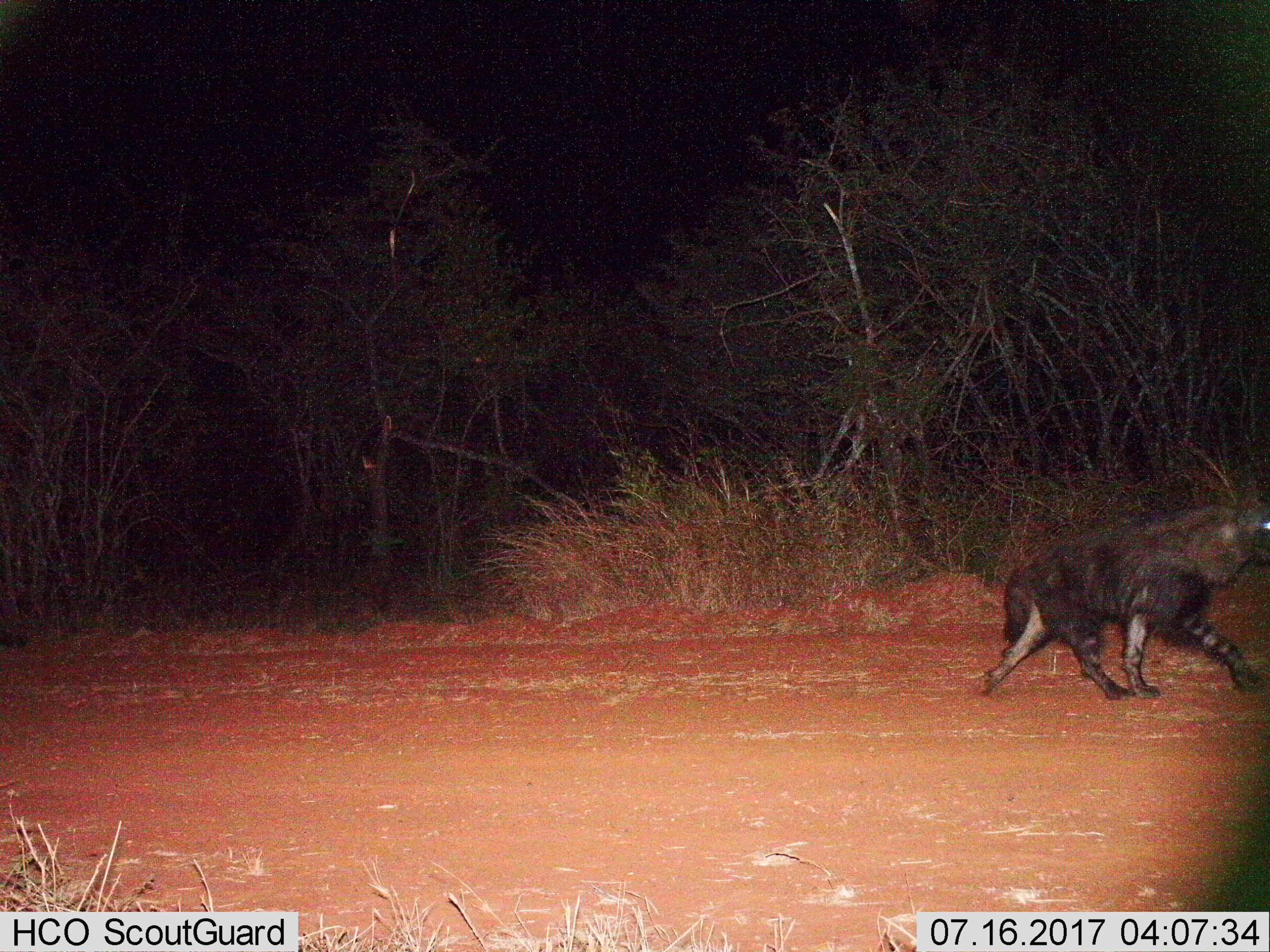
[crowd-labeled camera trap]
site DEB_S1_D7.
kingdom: Animalia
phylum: Chordata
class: Mammalia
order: Carnivora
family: Hyaenidae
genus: Parahyaena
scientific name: Parahyaena brunnea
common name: brown hyena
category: hyenabrown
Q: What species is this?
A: Hyenabrown (brown hyena) (Parahyaena brunnea).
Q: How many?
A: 1.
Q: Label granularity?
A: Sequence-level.